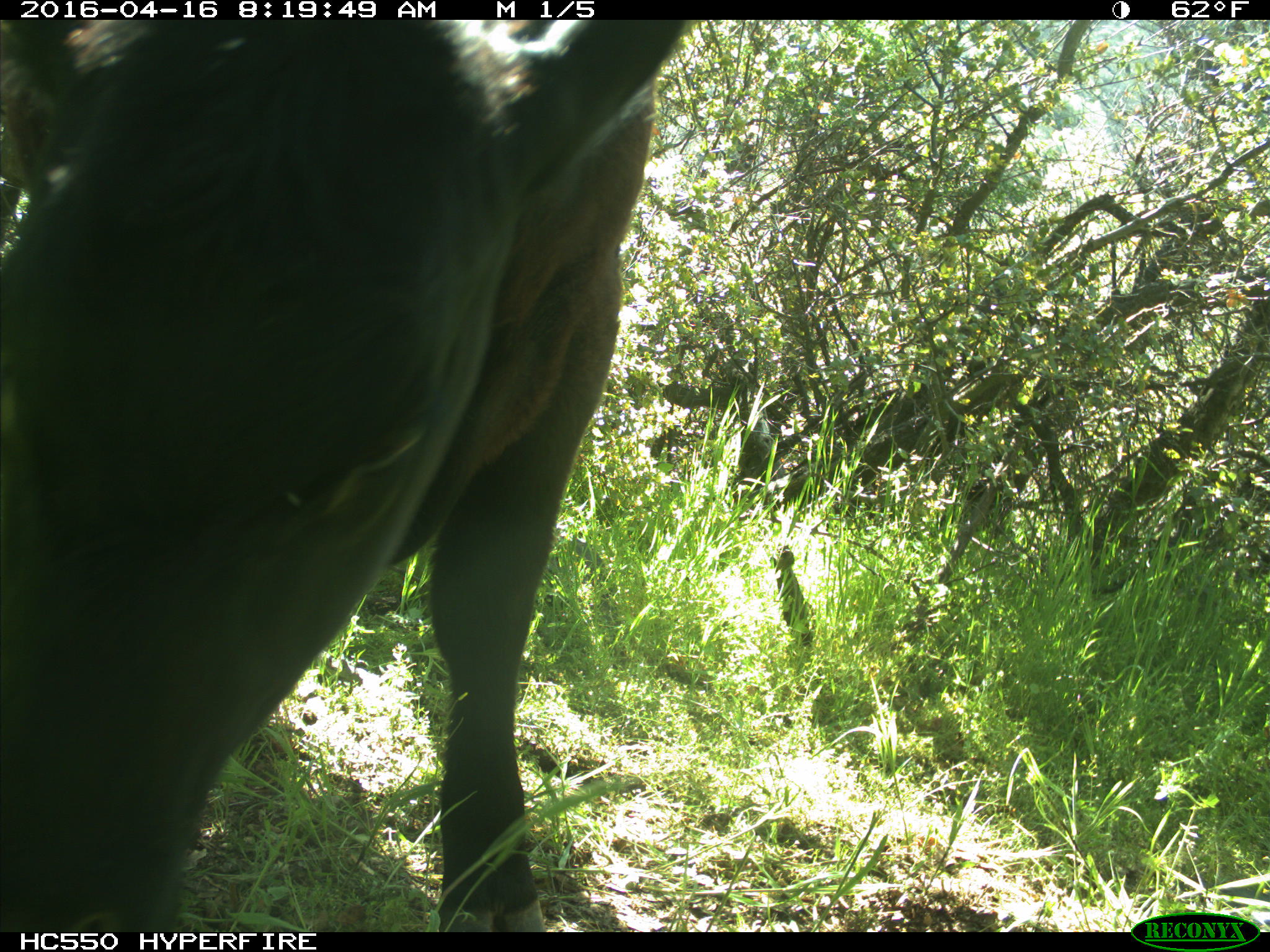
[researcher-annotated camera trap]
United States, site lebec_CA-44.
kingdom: Animalia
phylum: Chordata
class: Mammalia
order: Artiodactyla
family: Bovidae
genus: Bos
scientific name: Bos taurus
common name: domestic cow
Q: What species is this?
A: Bos taurus (domestic cow).